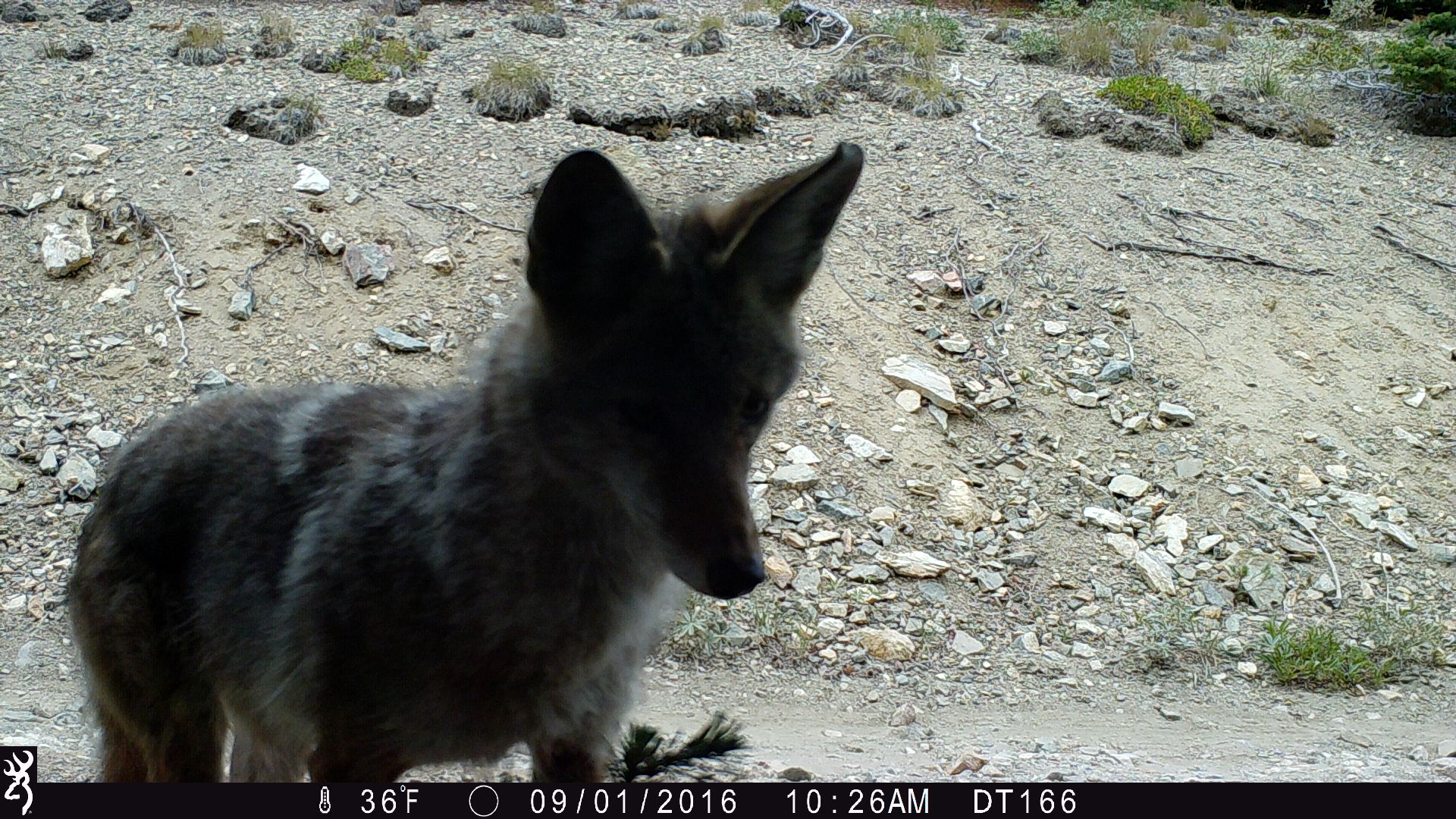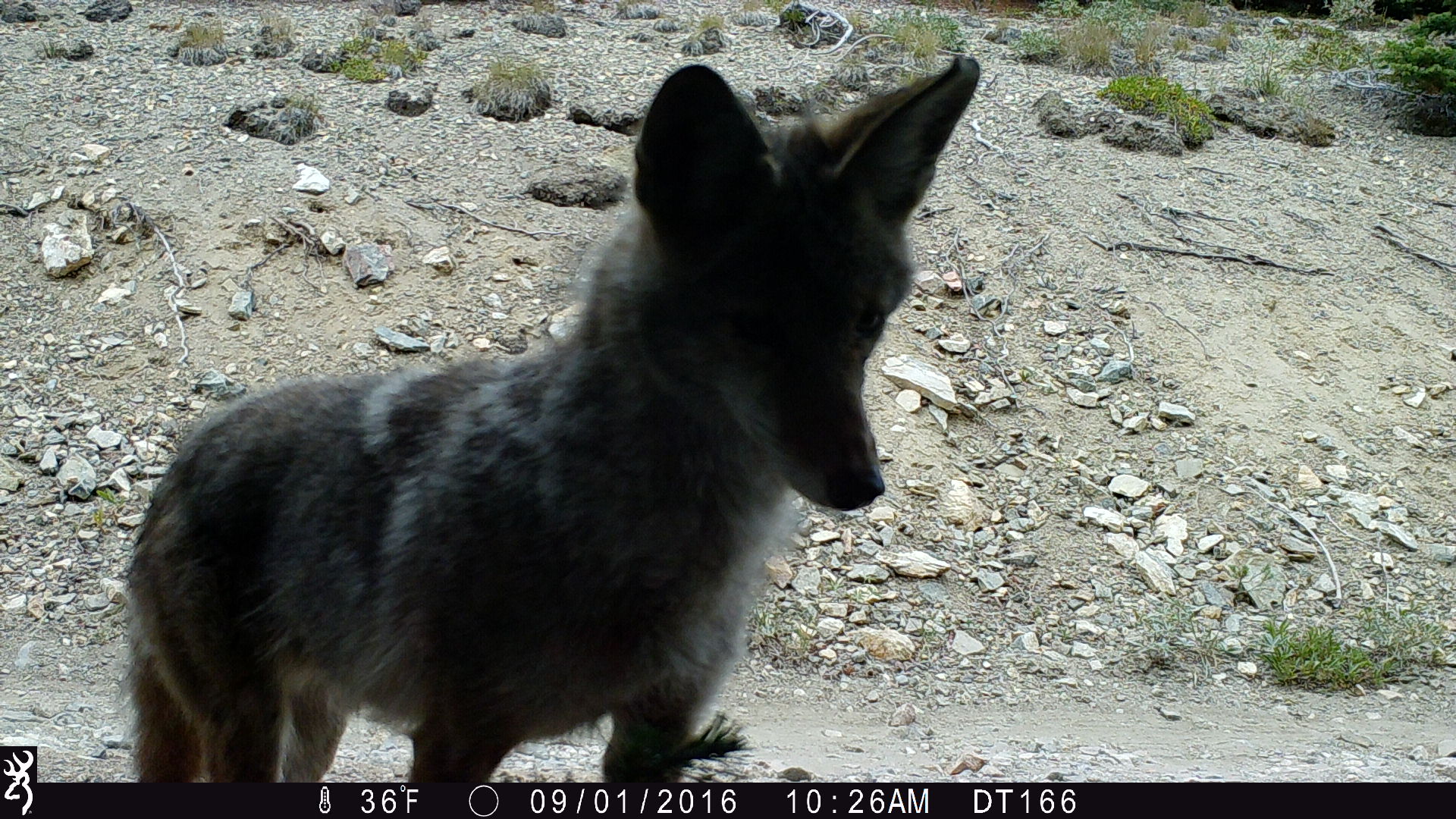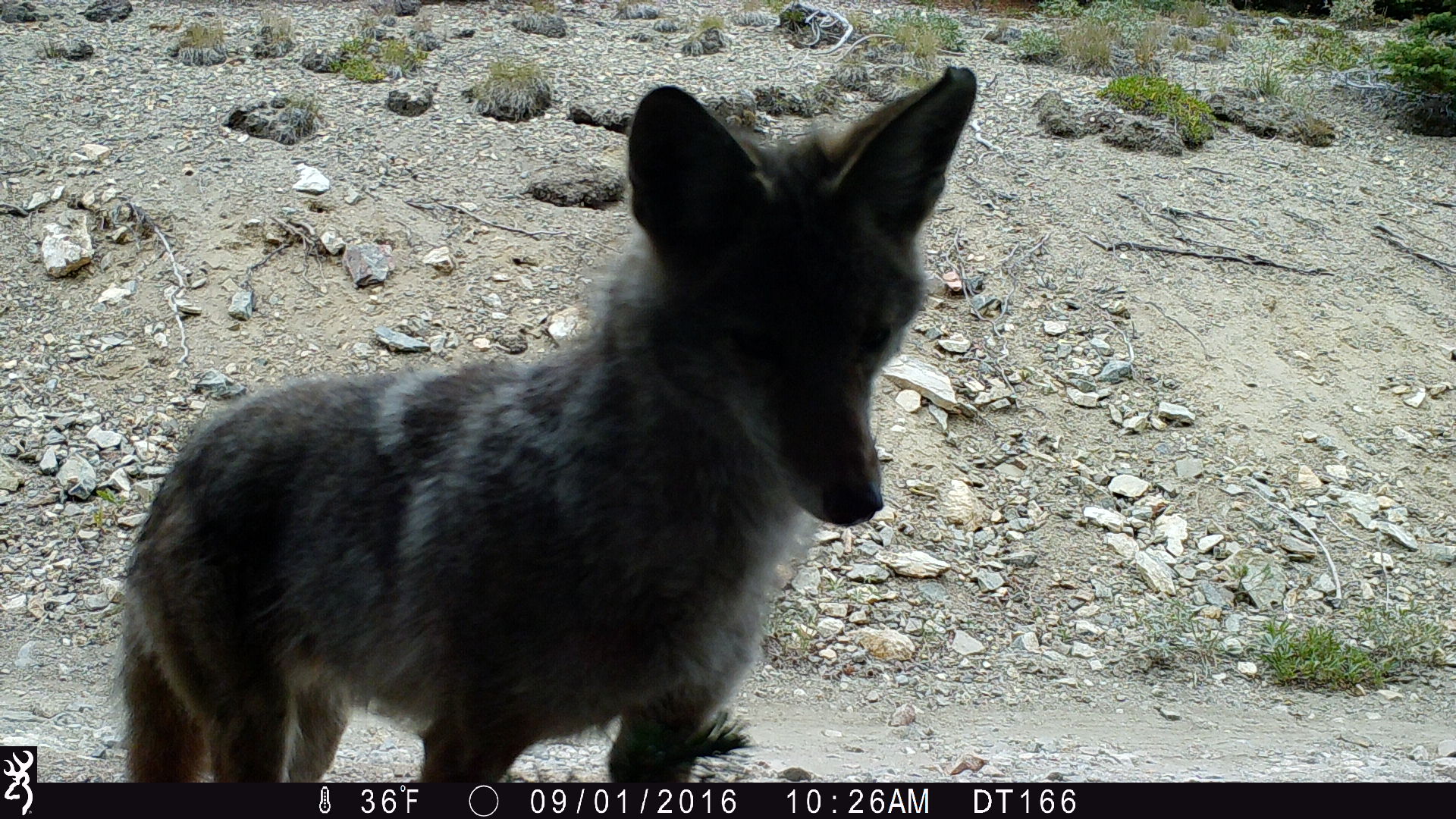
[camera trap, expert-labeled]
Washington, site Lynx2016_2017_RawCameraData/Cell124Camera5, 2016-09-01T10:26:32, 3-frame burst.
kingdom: Animalia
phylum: Chordata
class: Mammalia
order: Carnivora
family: Canidae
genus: Canis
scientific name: Canis latrans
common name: coyote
Canis latrans (coyote). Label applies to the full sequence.